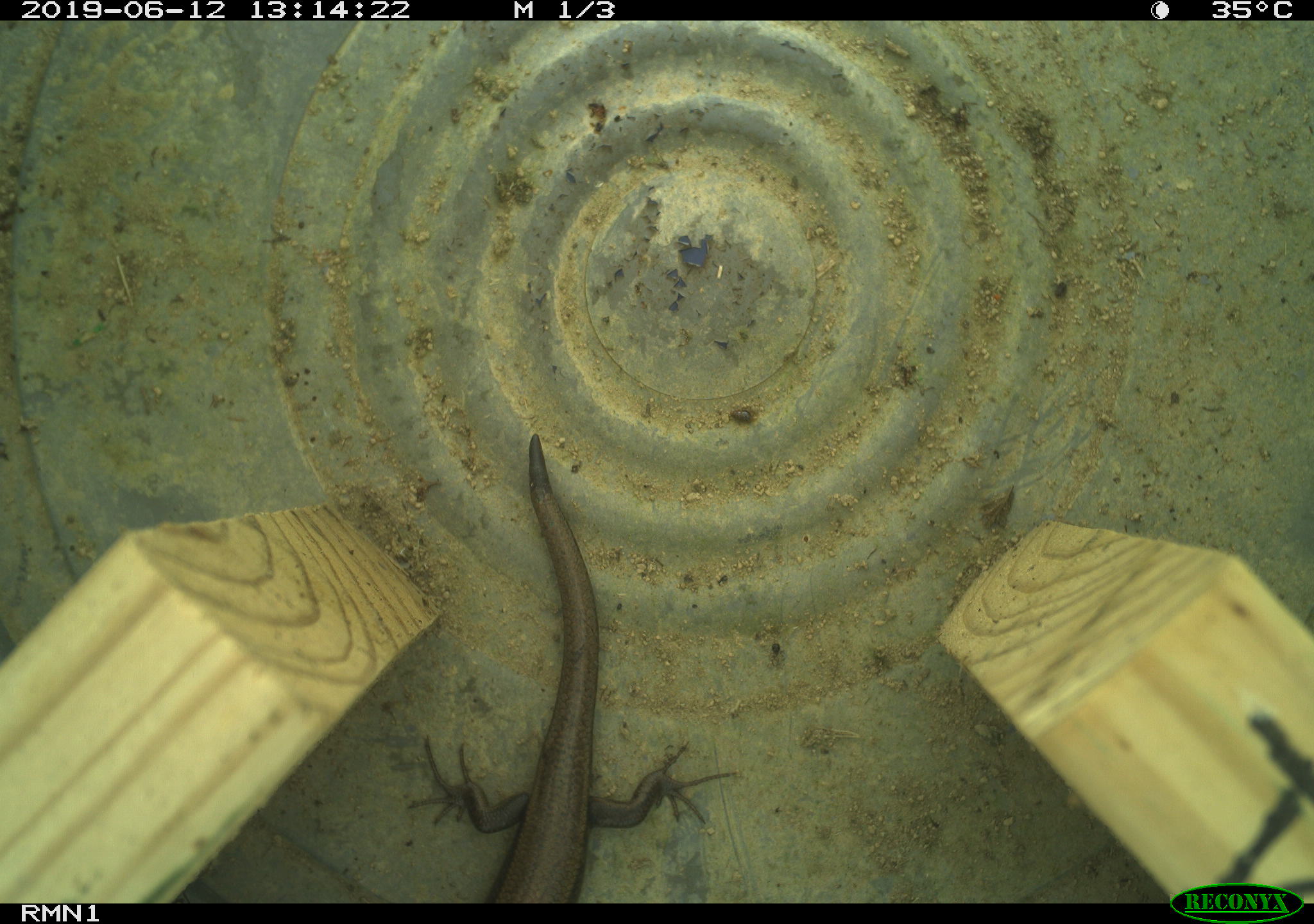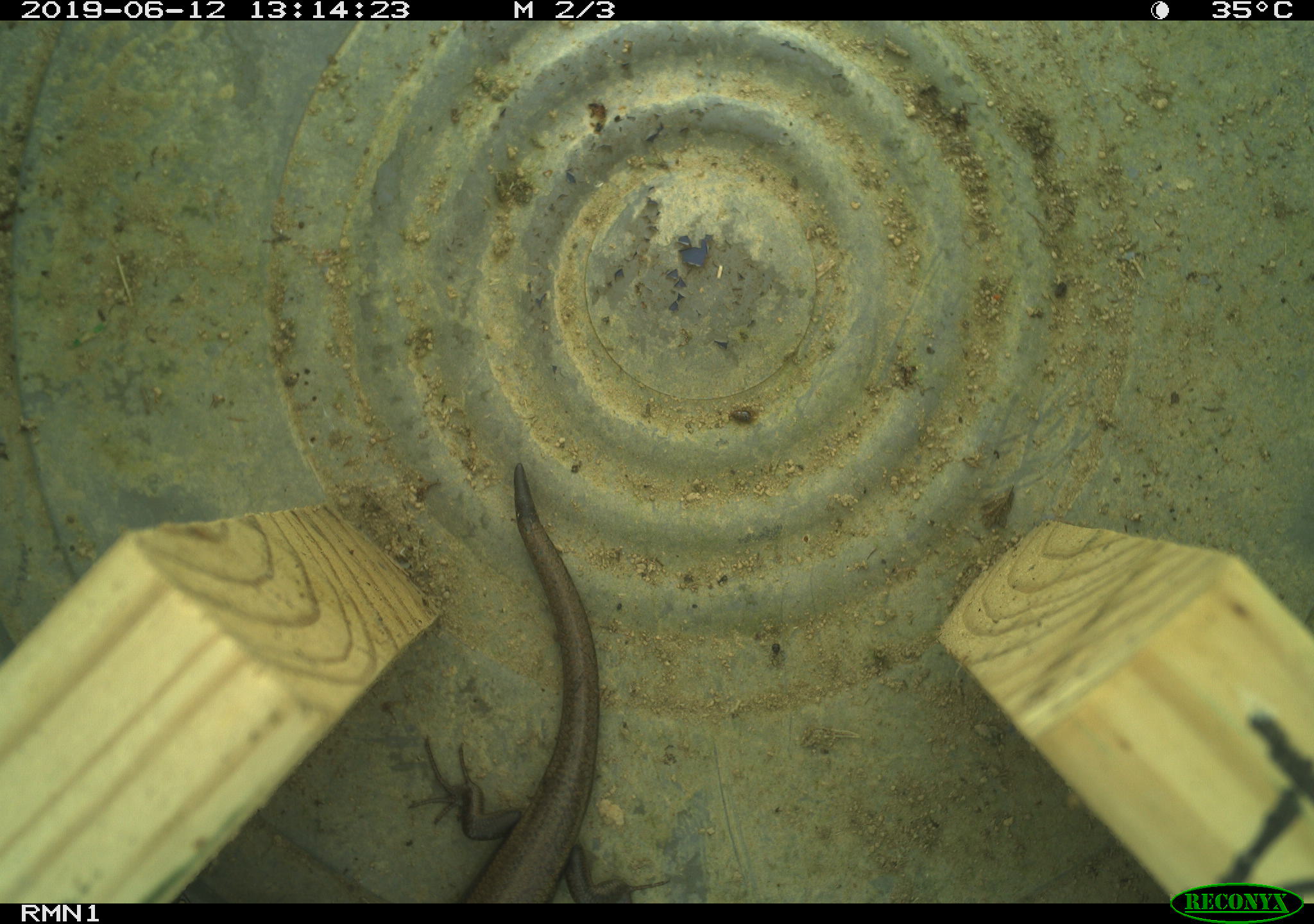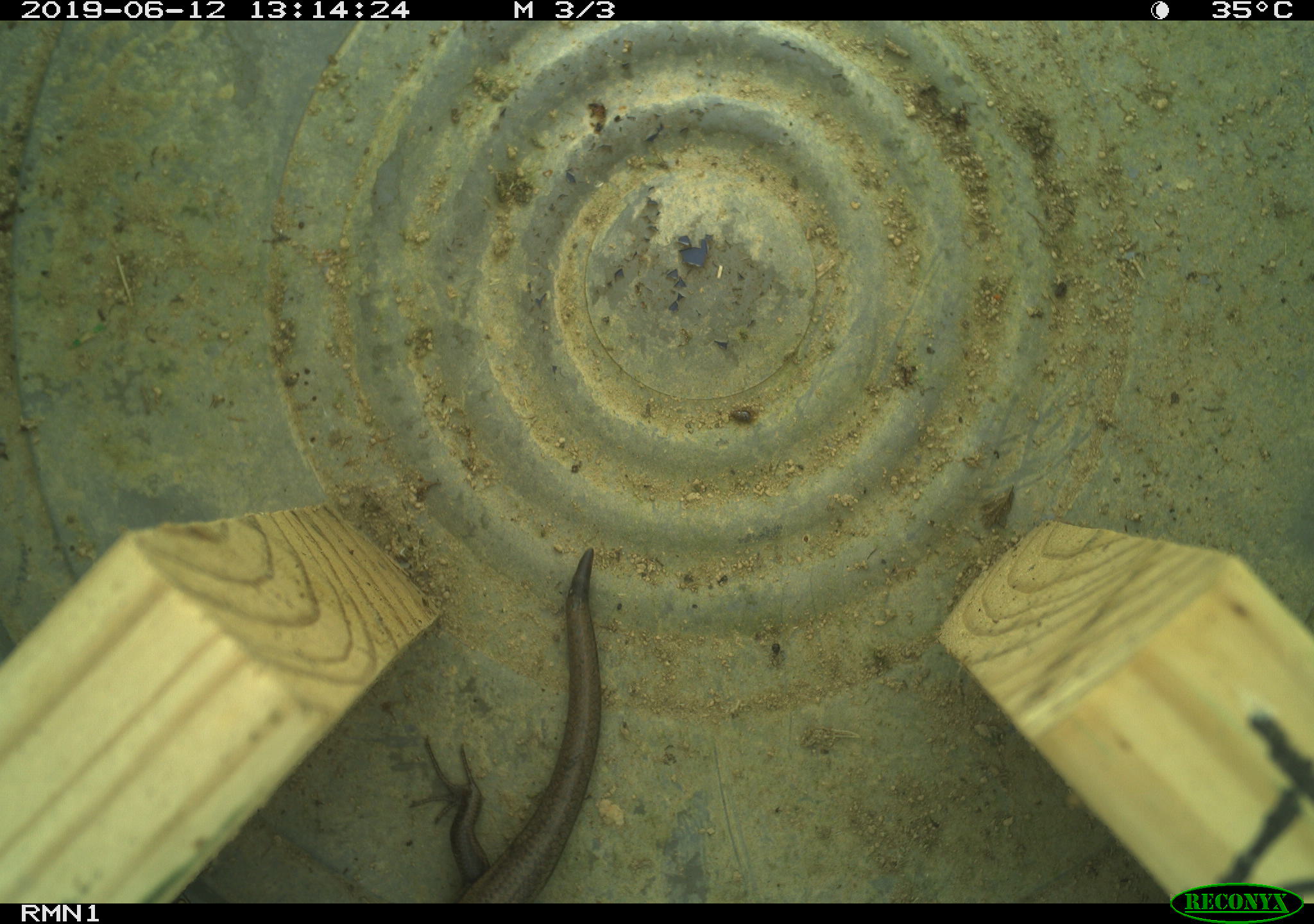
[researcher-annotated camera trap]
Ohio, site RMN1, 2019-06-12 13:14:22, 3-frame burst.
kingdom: Animalia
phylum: Chordata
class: Reptilia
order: Squamata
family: Scincidae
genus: Plestiodon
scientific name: Plestiodon fasciatus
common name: common five-lined skink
Common five-lined skink (Plestiodon fasciatus).